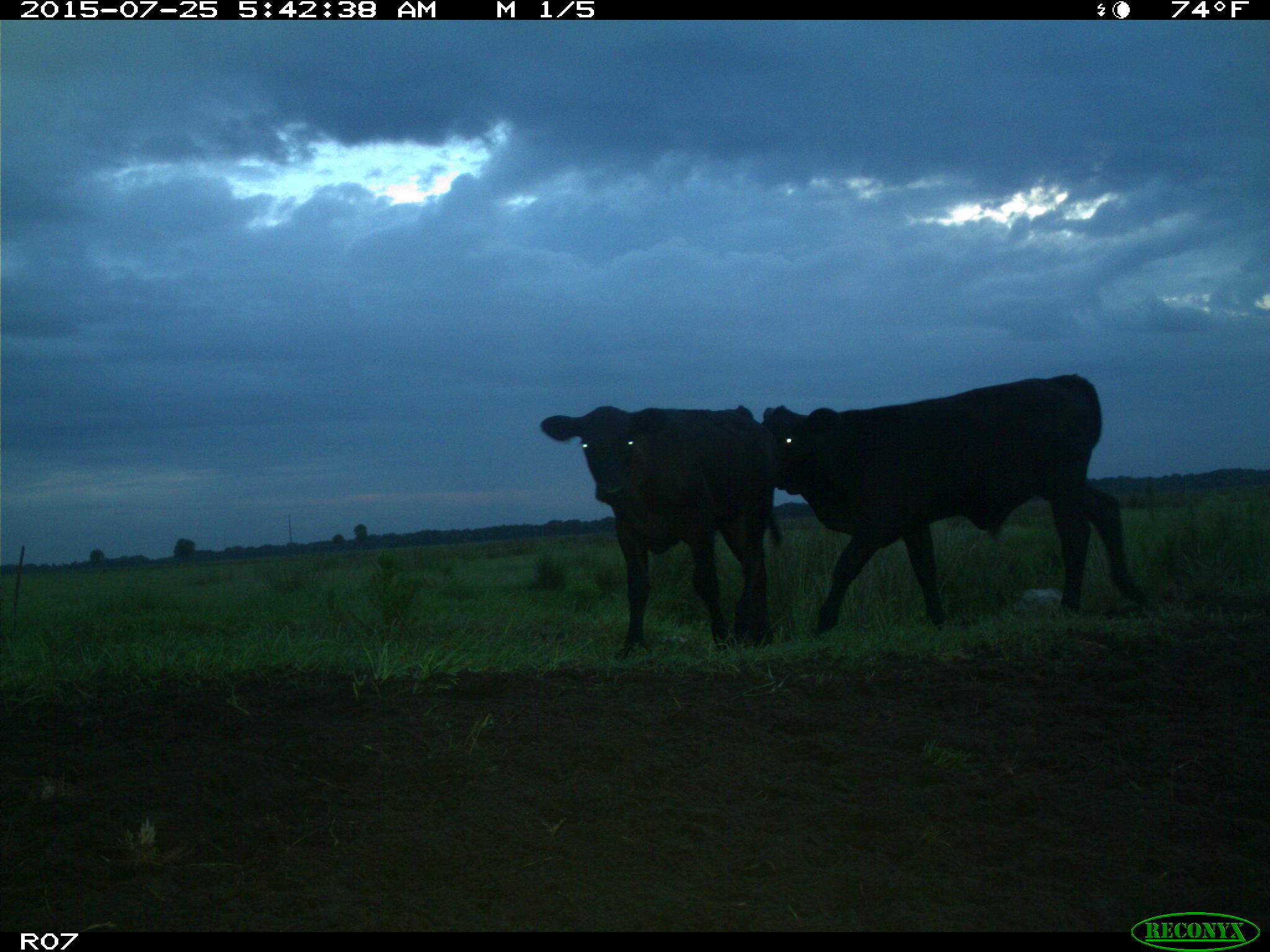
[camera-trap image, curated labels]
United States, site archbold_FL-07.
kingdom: Animalia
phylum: Chordata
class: Mammalia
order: Artiodactyla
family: Bovidae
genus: Bos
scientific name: Bos taurus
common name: domestic cow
Bos taurus (domestic cow).